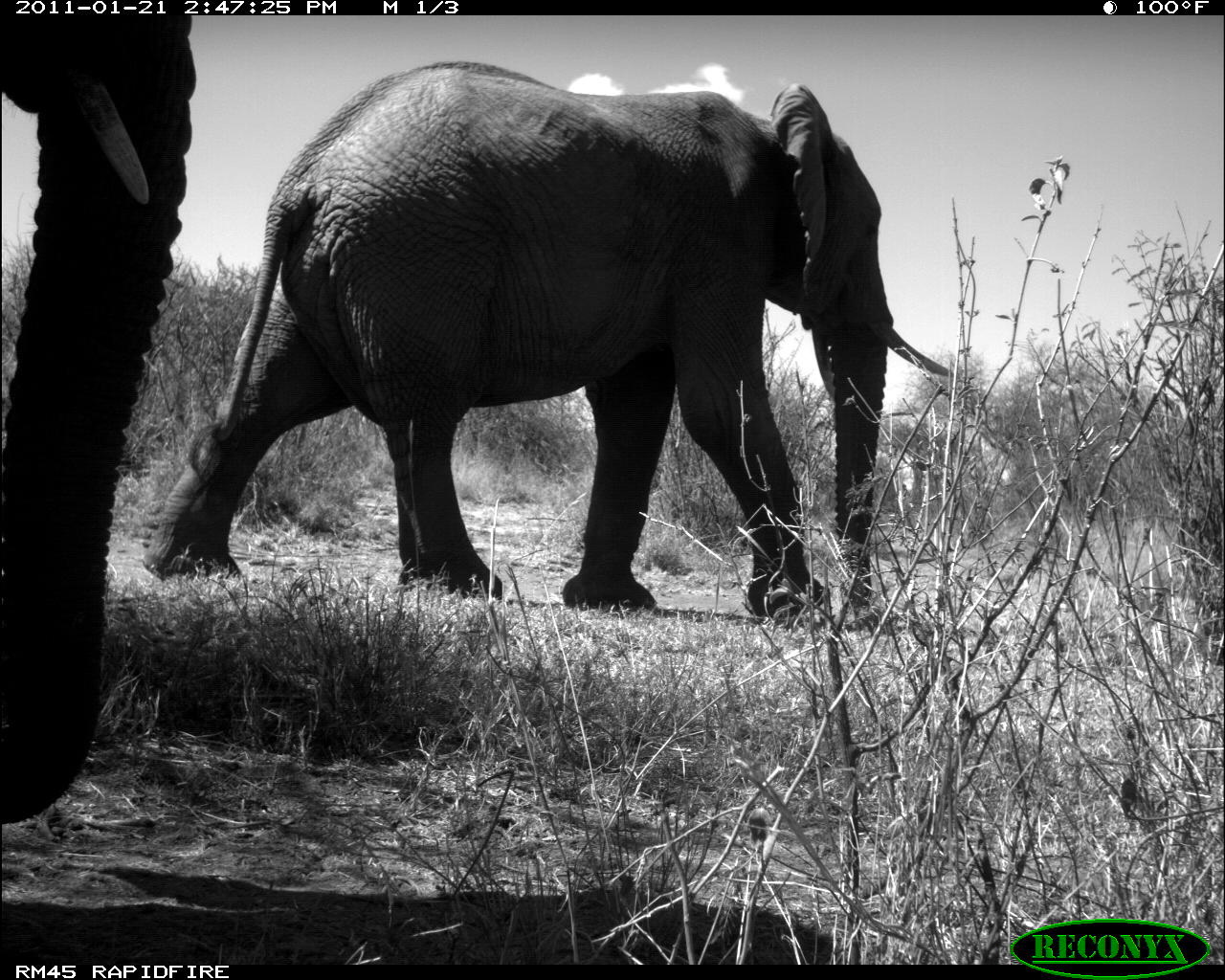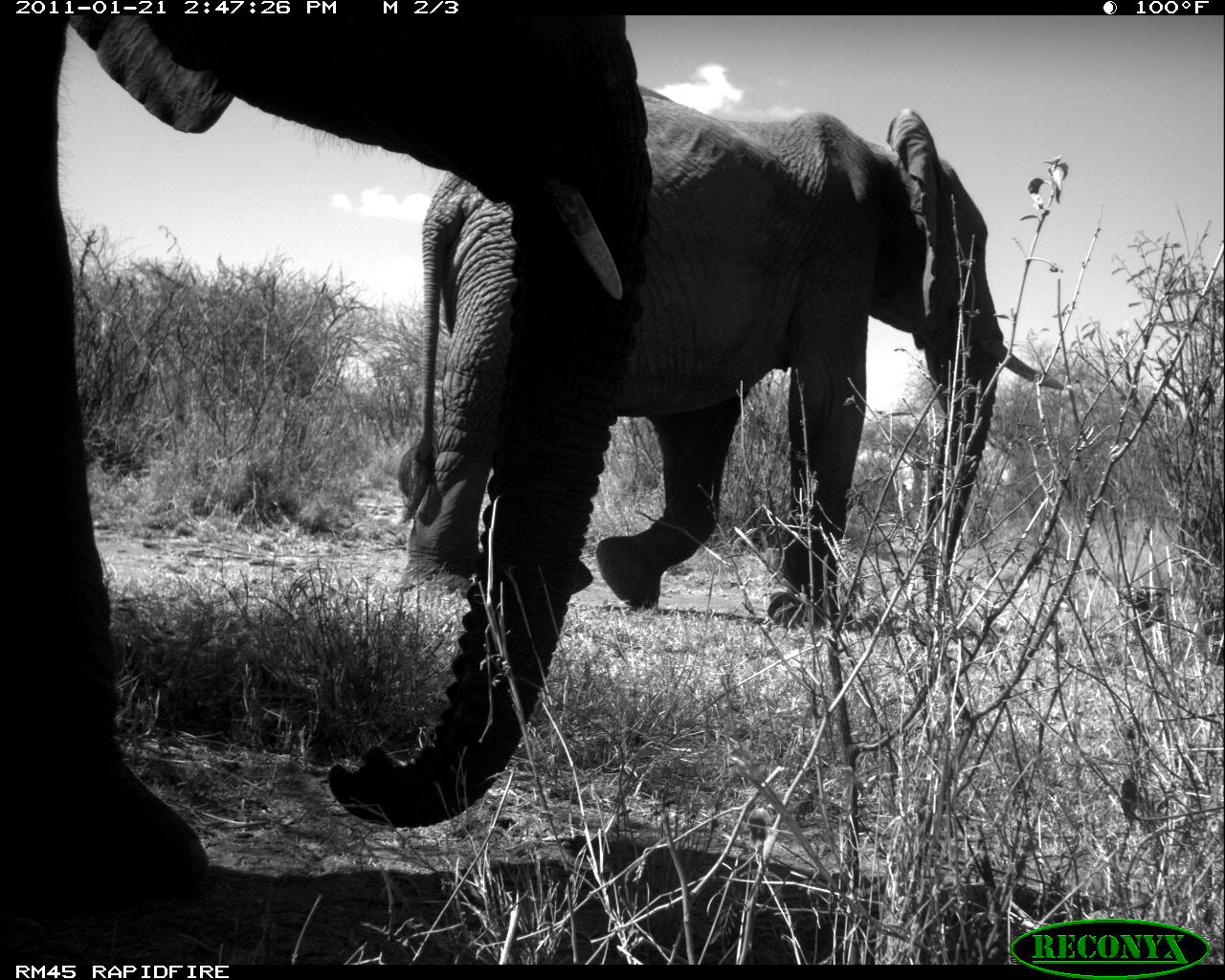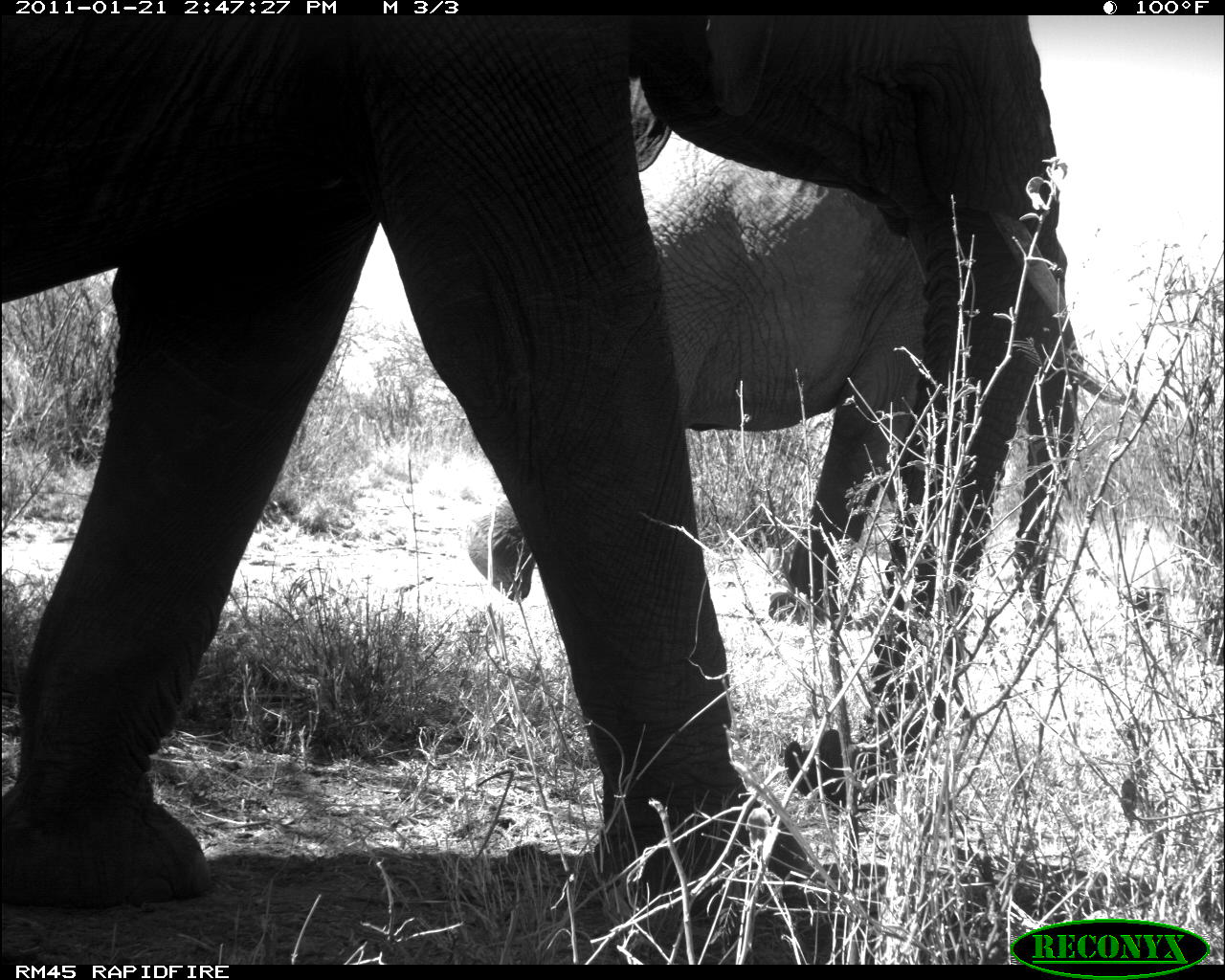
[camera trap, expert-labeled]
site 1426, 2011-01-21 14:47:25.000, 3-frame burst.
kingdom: Animalia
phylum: Chordata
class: Mammalia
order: Proboscidea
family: Elephantidae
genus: Loxodonta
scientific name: Loxodonta africana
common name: african bush elephant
Loxodonta africana (african bush elephant), count 2.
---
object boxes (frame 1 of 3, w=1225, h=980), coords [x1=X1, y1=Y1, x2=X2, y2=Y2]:
loxodonta africana: [x1=143, y1=61, x2=954, y2=622]; [x1=0, y1=17, x2=202, y2=823]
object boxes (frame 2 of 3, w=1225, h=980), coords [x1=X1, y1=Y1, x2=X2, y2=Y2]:
loxodonta africana: [x1=0, y1=14, x2=652, y2=911]; [x1=394, y1=84, x2=1067, y2=631]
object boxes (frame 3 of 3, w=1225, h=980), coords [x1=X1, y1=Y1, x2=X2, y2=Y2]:
loxodonta africana: [x1=0, y1=15, x2=1136, y2=912]; [x1=466, y1=72, x2=1084, y2=626]